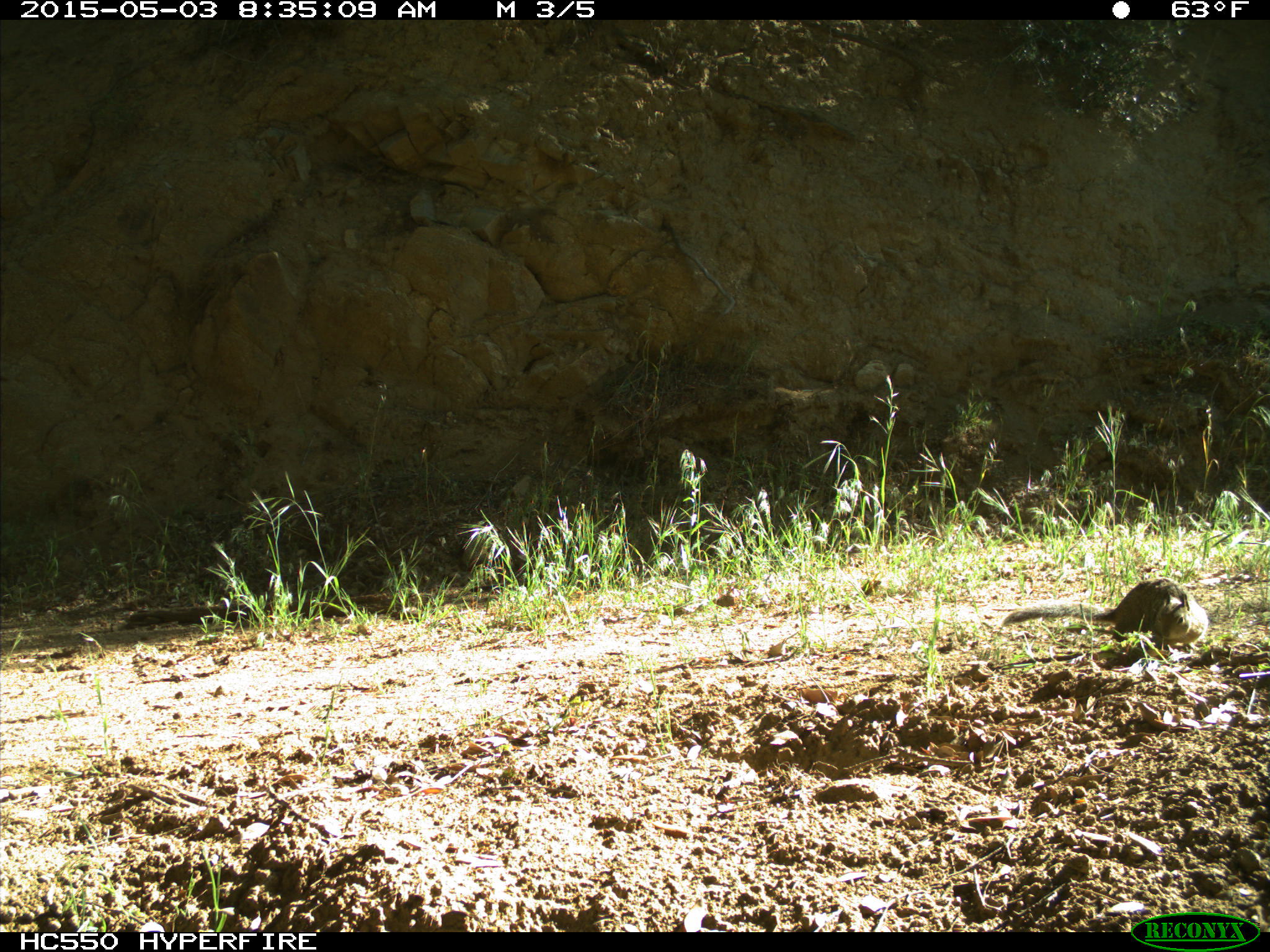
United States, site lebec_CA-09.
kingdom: Animalia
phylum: Chordata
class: Mammalia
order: Rodentia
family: Sciuridae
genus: Otospermophilus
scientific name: Otospermophilus beecheyi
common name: california ground squirrel